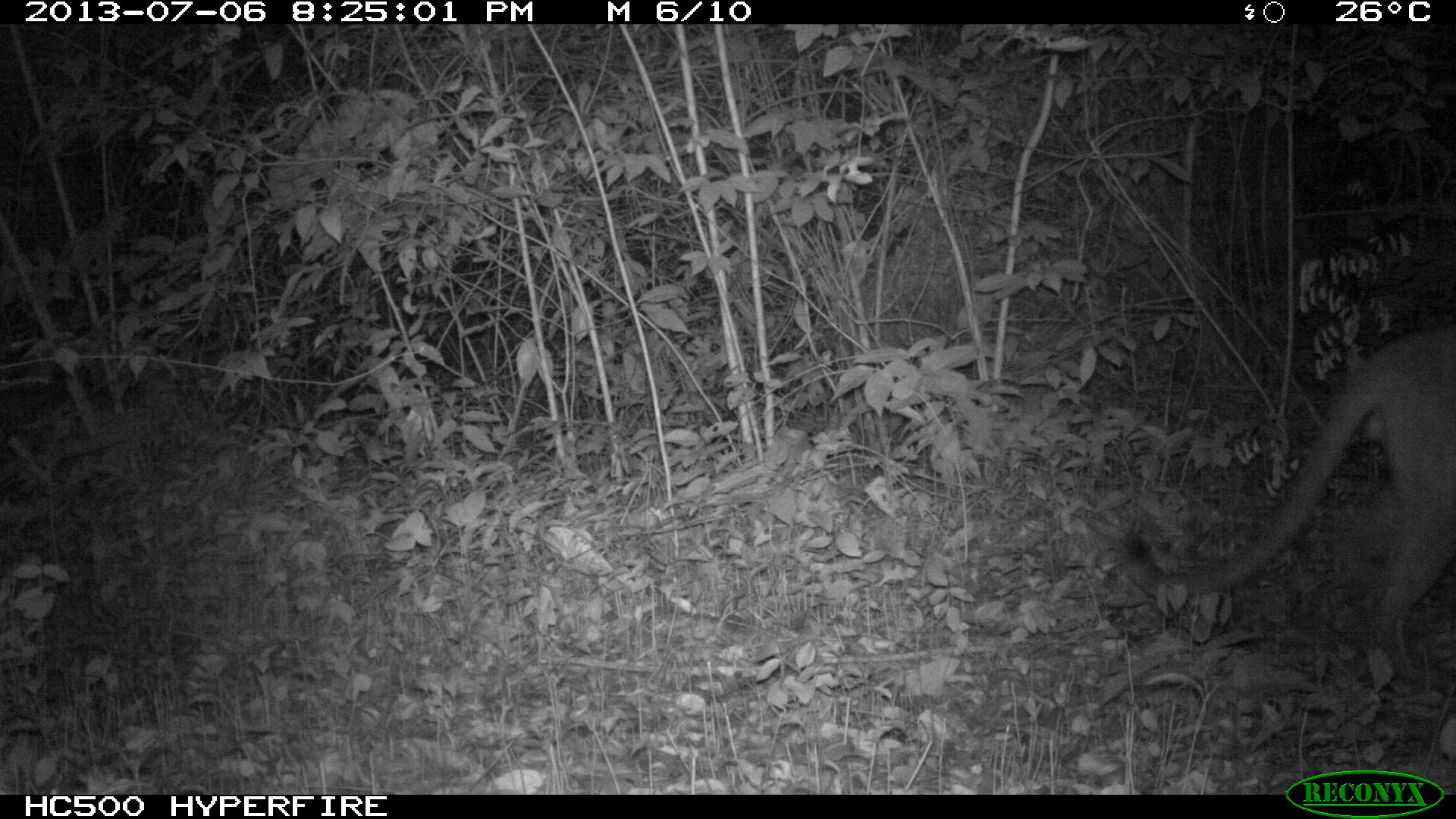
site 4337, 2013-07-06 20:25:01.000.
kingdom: Animalia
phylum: Chordata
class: Mammalia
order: Carnivora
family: Felidae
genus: Puma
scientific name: Puma concolor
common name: mountain lion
Puma concolor (mountain lion), count 1, sex male.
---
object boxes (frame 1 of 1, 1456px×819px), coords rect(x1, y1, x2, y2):
puma concolor: rect(1120, 322, 1454, 683)